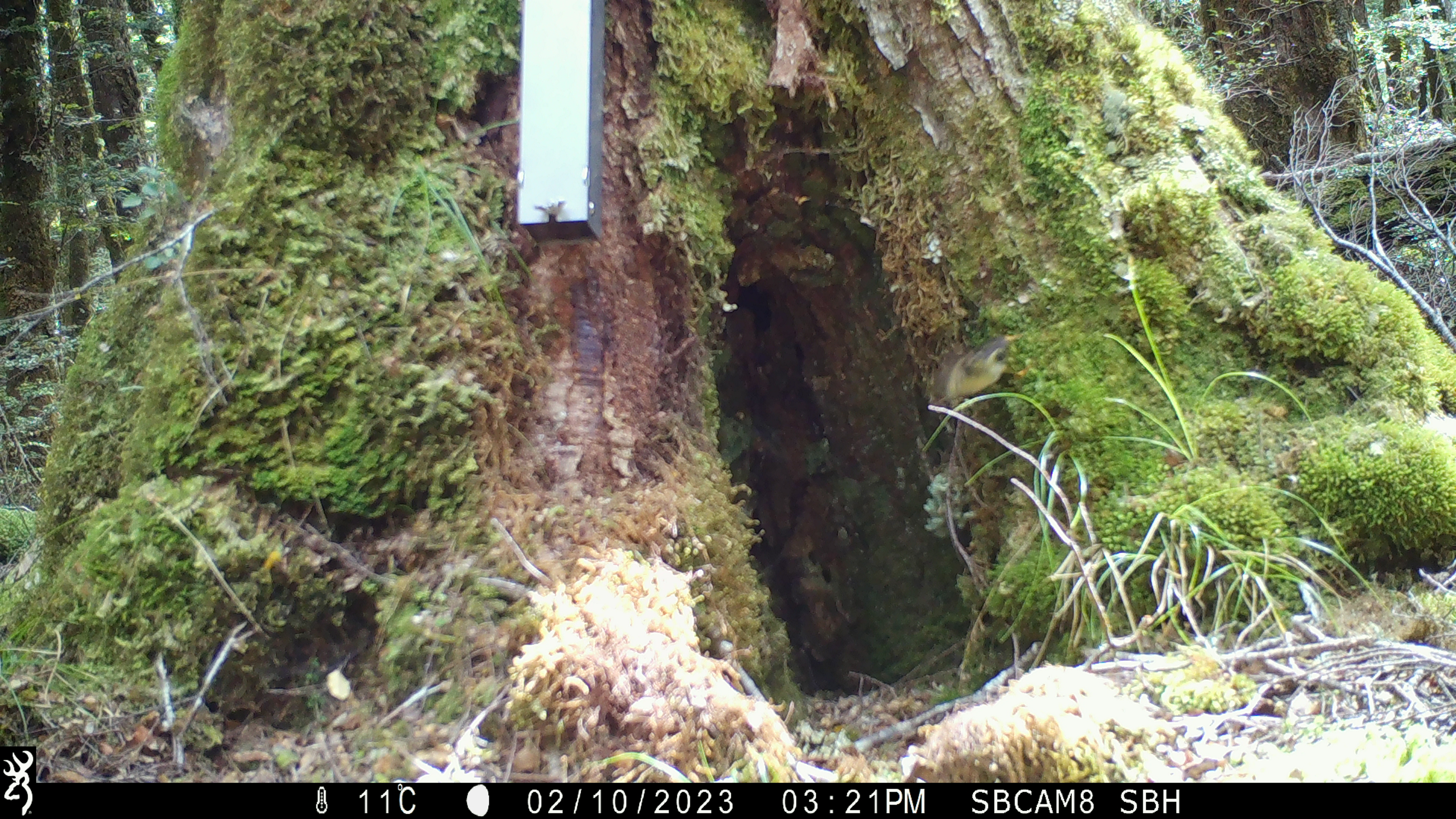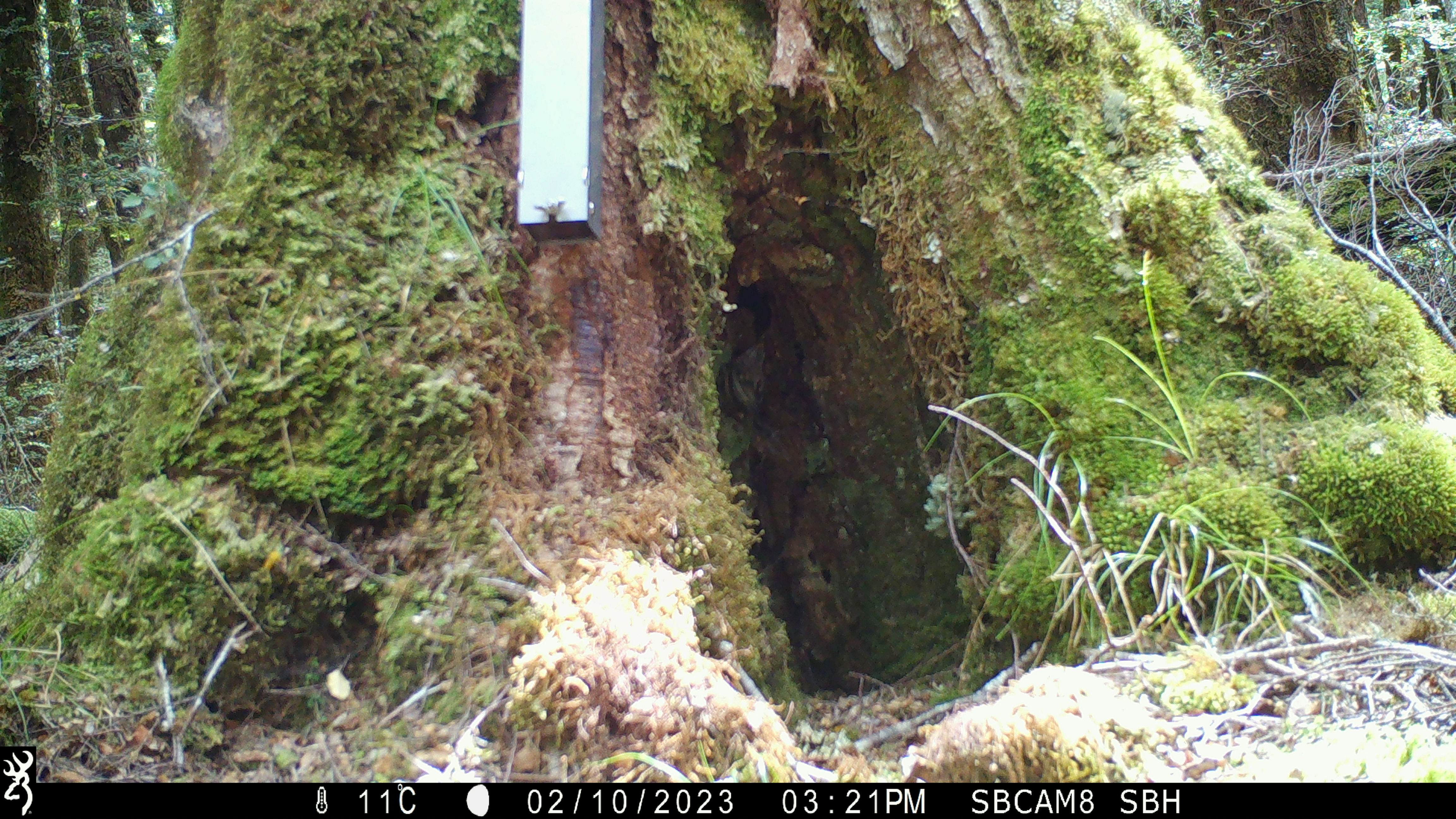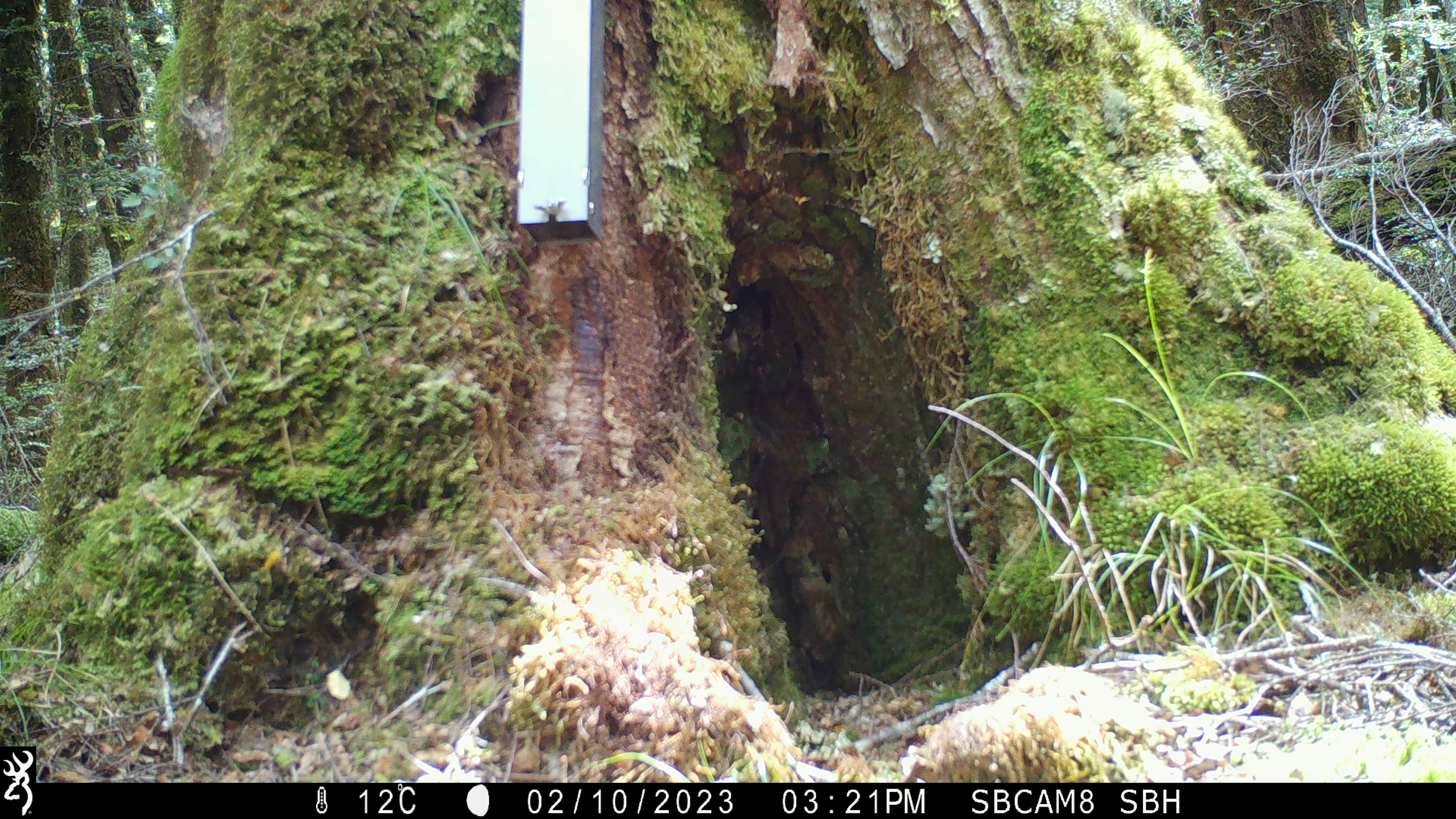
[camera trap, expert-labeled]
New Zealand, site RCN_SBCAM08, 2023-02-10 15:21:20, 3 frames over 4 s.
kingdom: Animalia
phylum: Chordata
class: Aves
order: Passeriformes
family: Acanthisittidae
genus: Acanthisitta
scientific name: Acanthisitta chloris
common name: rifleman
Rifleman (Acanthisitta chloris).